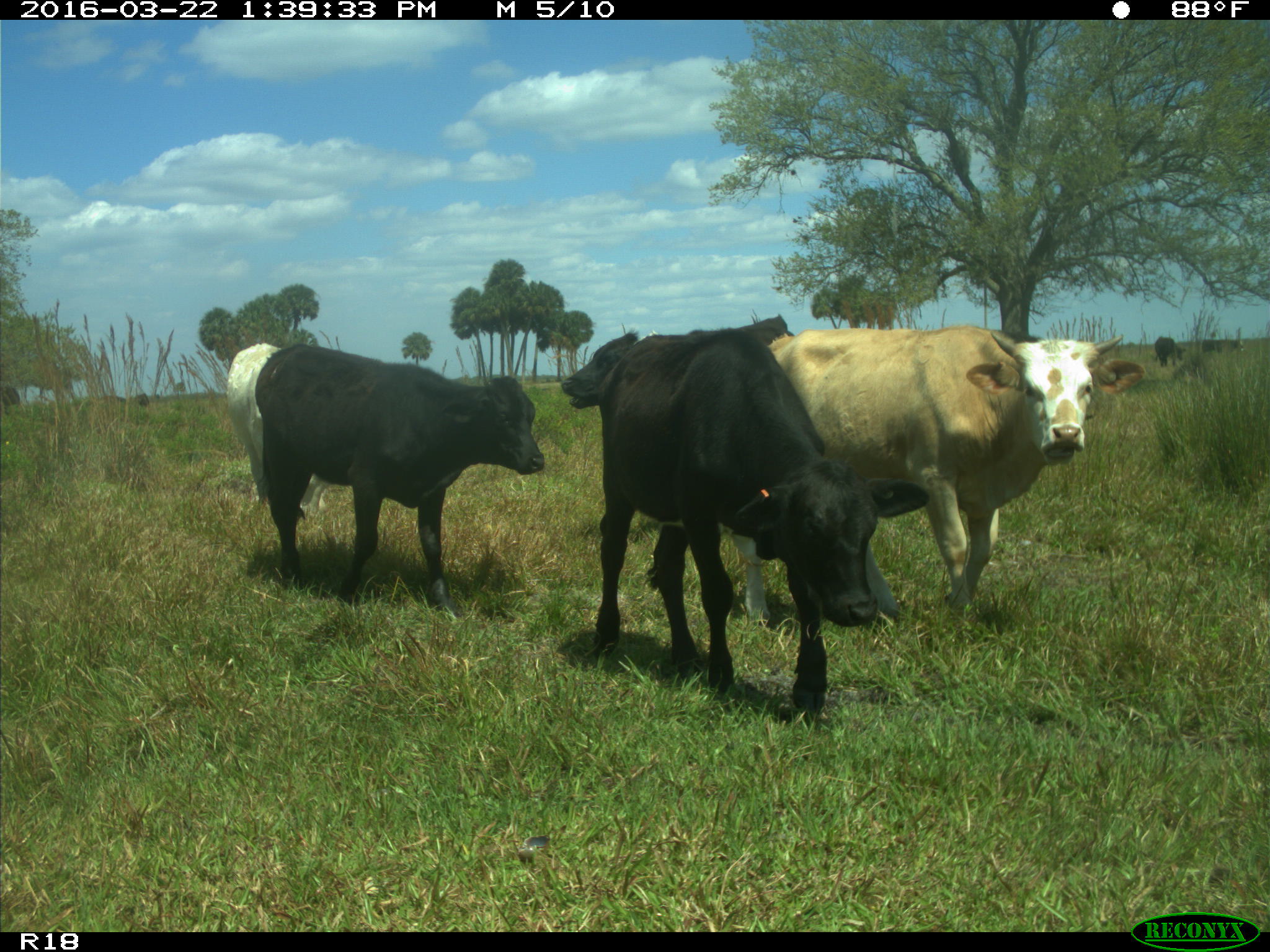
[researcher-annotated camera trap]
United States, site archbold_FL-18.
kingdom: Animalia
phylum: Chordata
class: Mammalia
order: Artiodactyla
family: Bovidae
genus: Bos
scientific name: Bos taurus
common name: domestic cow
Bos taurus (domestic cow).